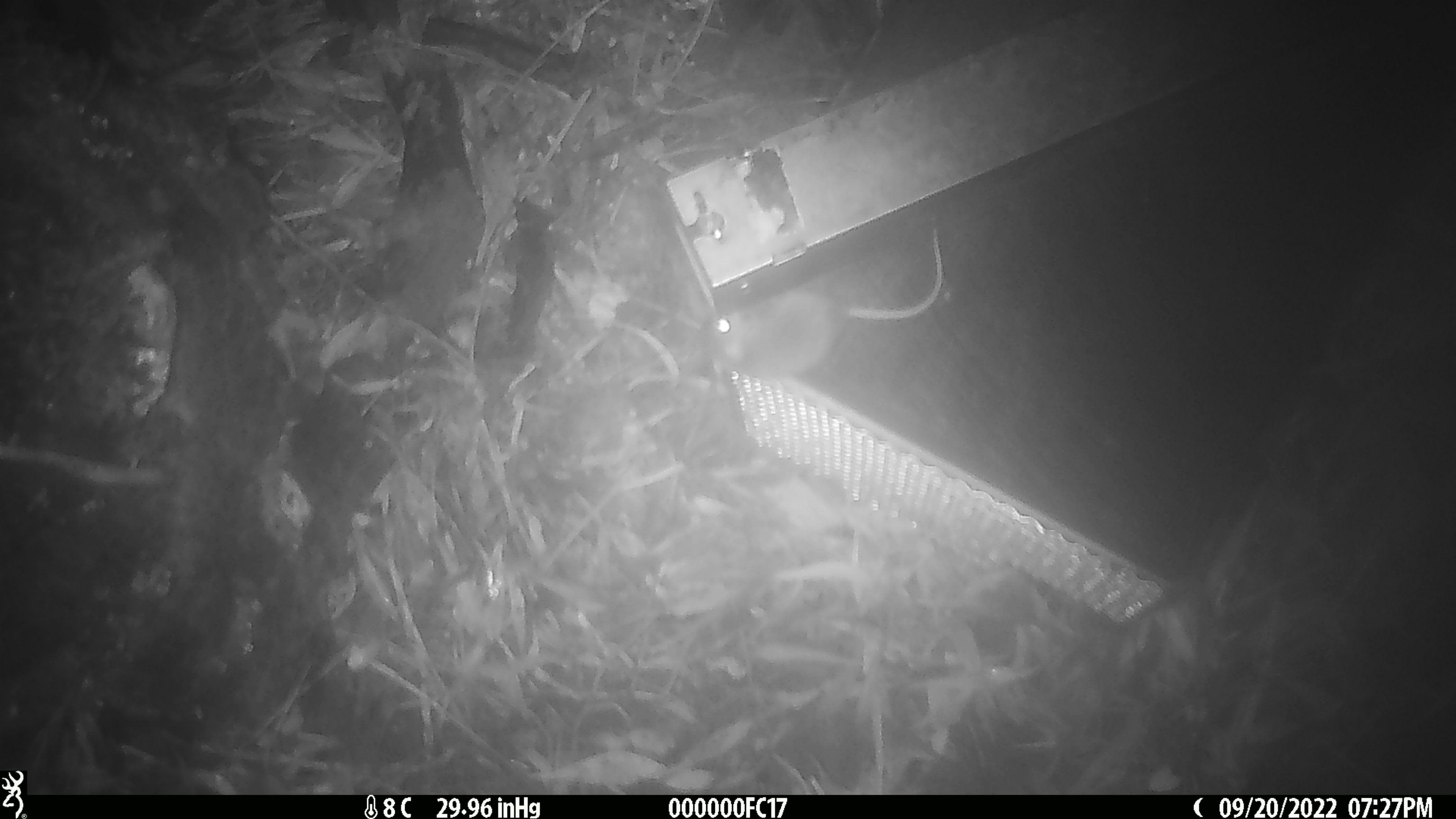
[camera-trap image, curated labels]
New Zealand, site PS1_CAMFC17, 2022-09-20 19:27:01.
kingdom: Animalia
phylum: Chordata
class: Mammalia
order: Rodentia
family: Muridae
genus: Mus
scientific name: Mus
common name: mouse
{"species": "mouse (Mus)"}